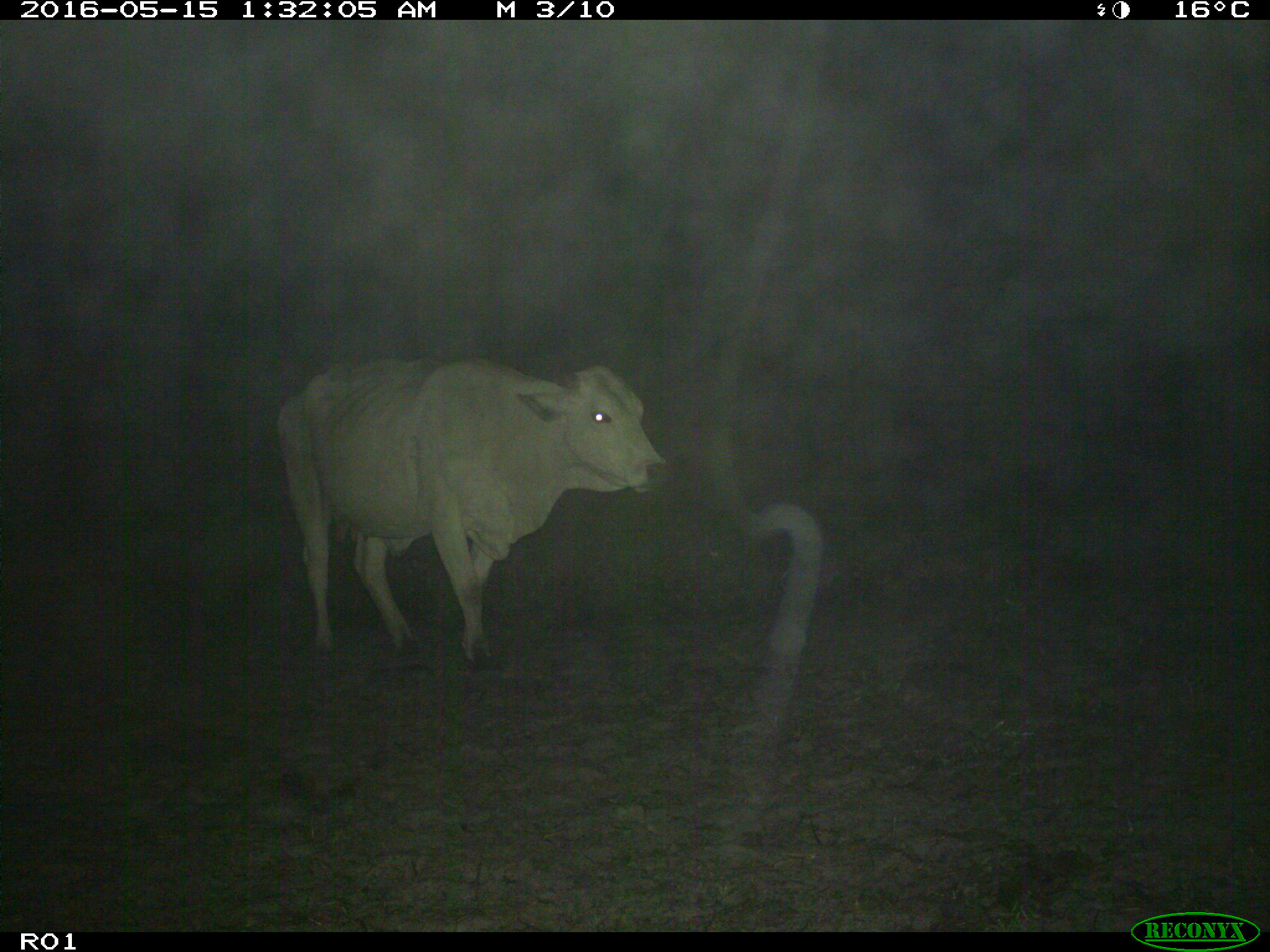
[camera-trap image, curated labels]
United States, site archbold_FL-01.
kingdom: Animalia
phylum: Chordata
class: Mammalia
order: Artiodactyla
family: Bovidae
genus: Bos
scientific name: Bos taurus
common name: domestic cow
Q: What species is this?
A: Bos taurus (domestic cow).